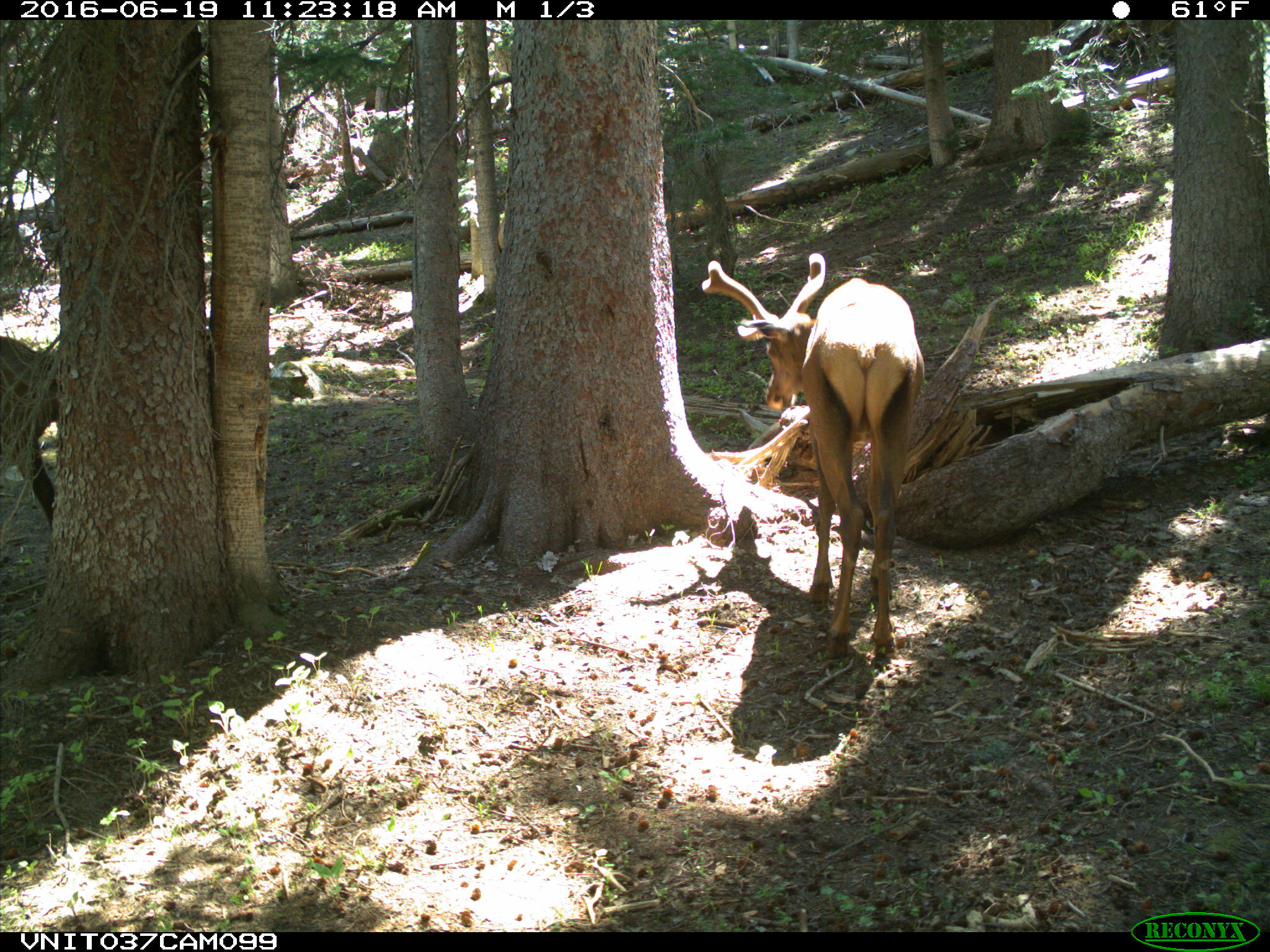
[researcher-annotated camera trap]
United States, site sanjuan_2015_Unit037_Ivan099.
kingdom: Animalia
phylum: Chordata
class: Mammalia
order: Artiodactyla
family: Cervidae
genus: Cervus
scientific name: Cervus elaphus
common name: red deer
Cervus elaphus (red deer).